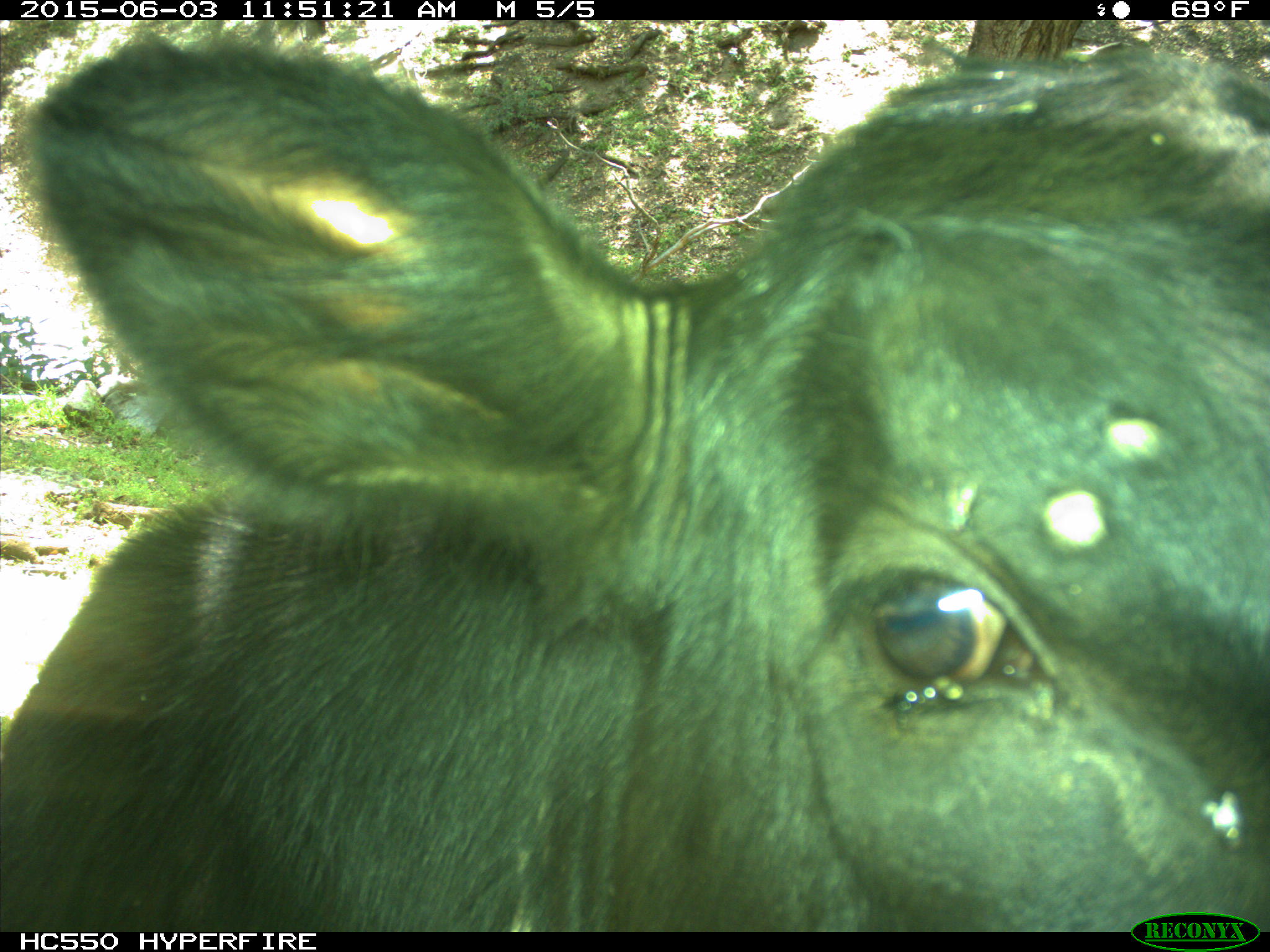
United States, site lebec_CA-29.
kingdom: Animalia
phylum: Chordata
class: Mammalia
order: Artiodactyla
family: Bovidae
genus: Bos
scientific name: Bos taurus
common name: domestic cow